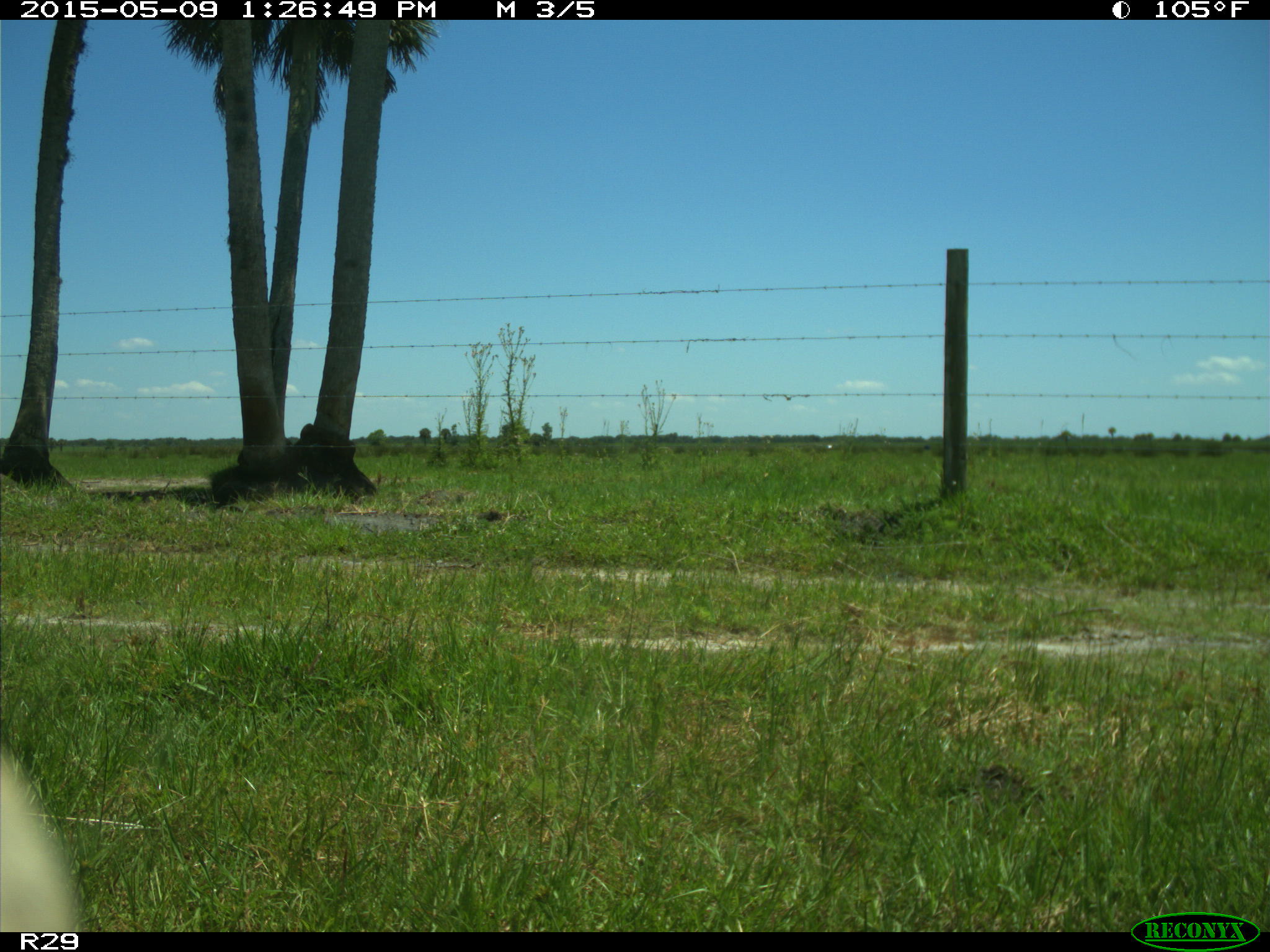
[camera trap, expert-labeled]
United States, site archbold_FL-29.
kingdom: Animalia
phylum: Chordata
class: Mammalia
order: Artiodactyla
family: Bovidae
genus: Bos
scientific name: Bos taurus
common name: domestic cow